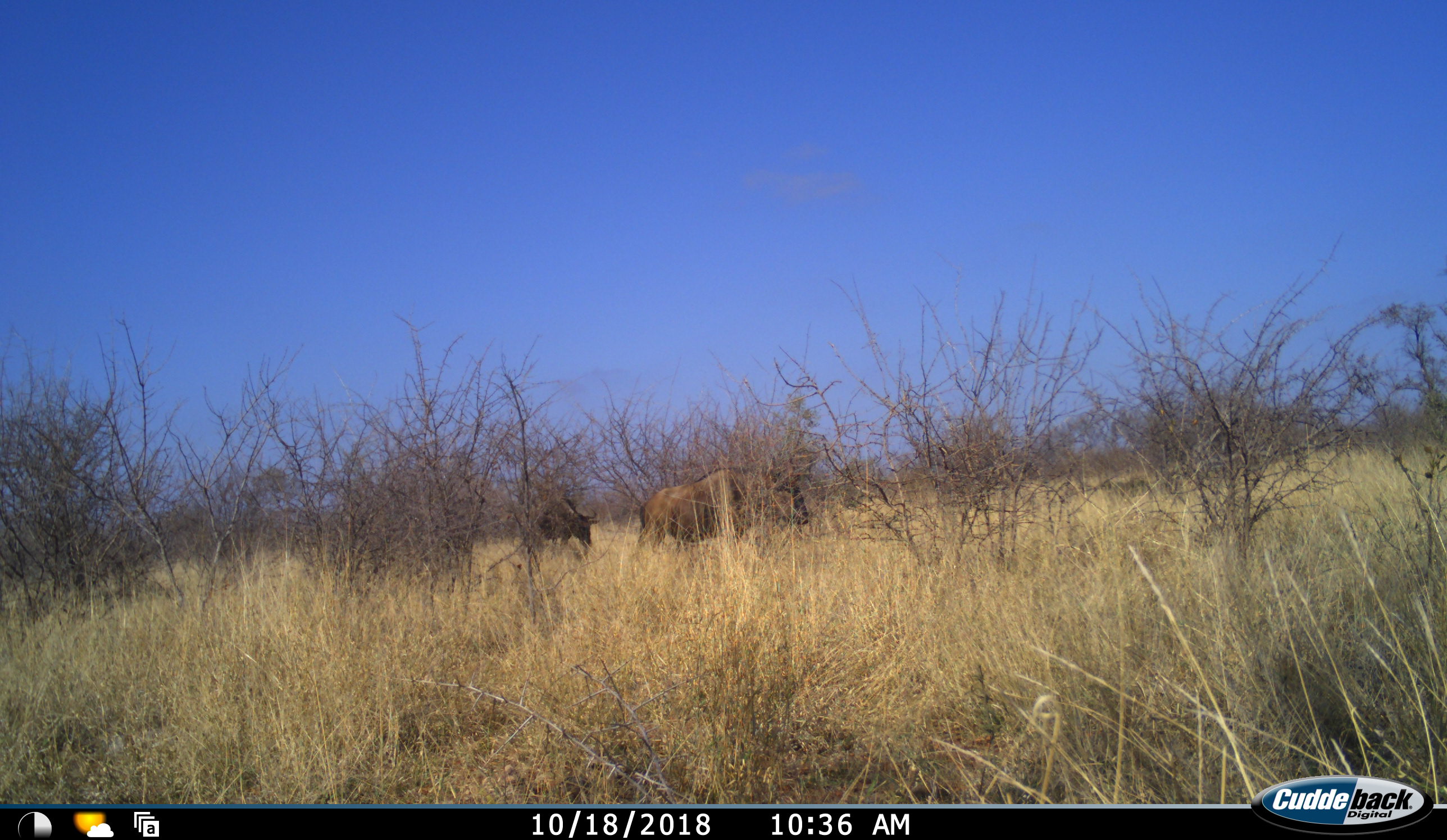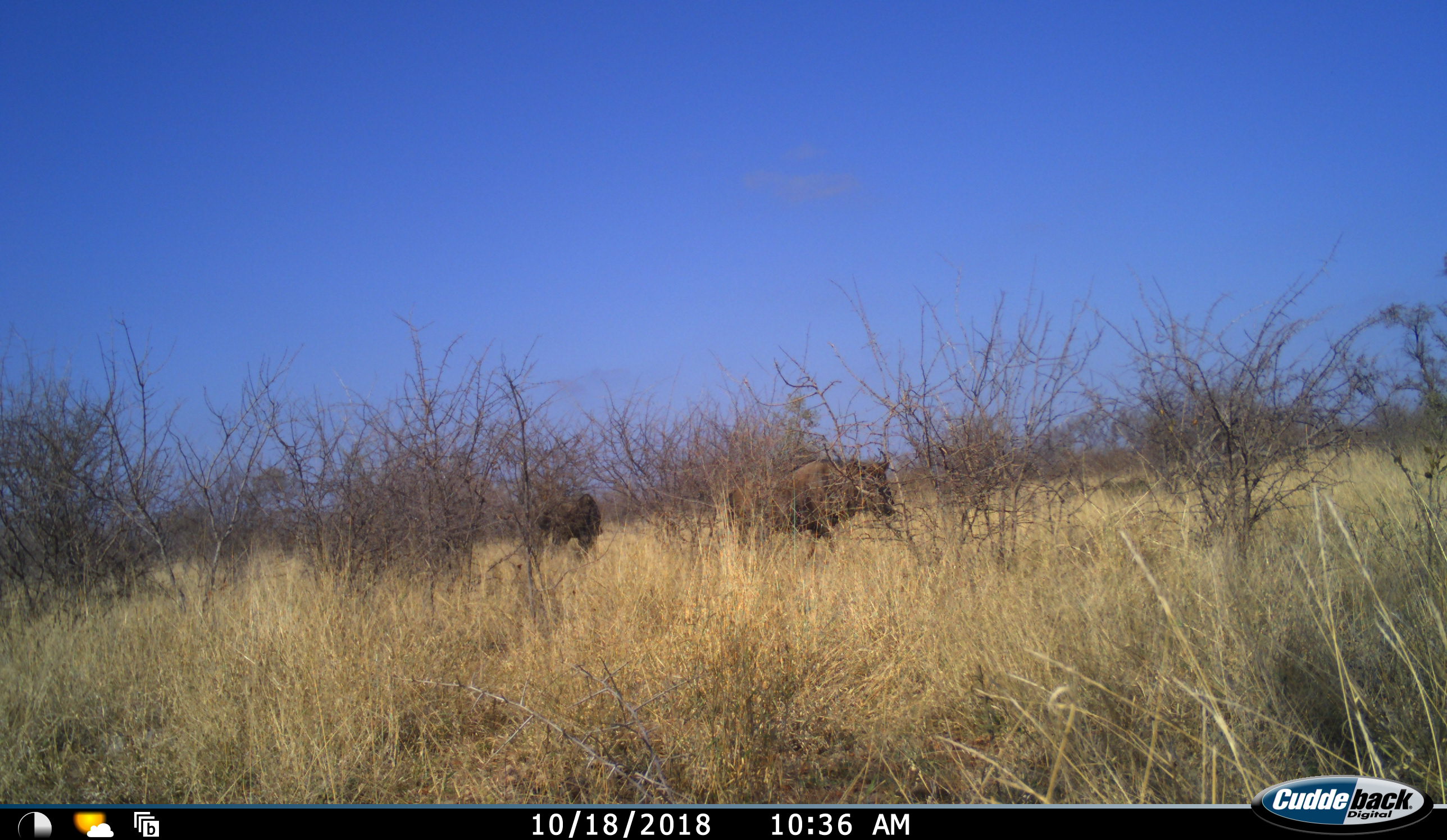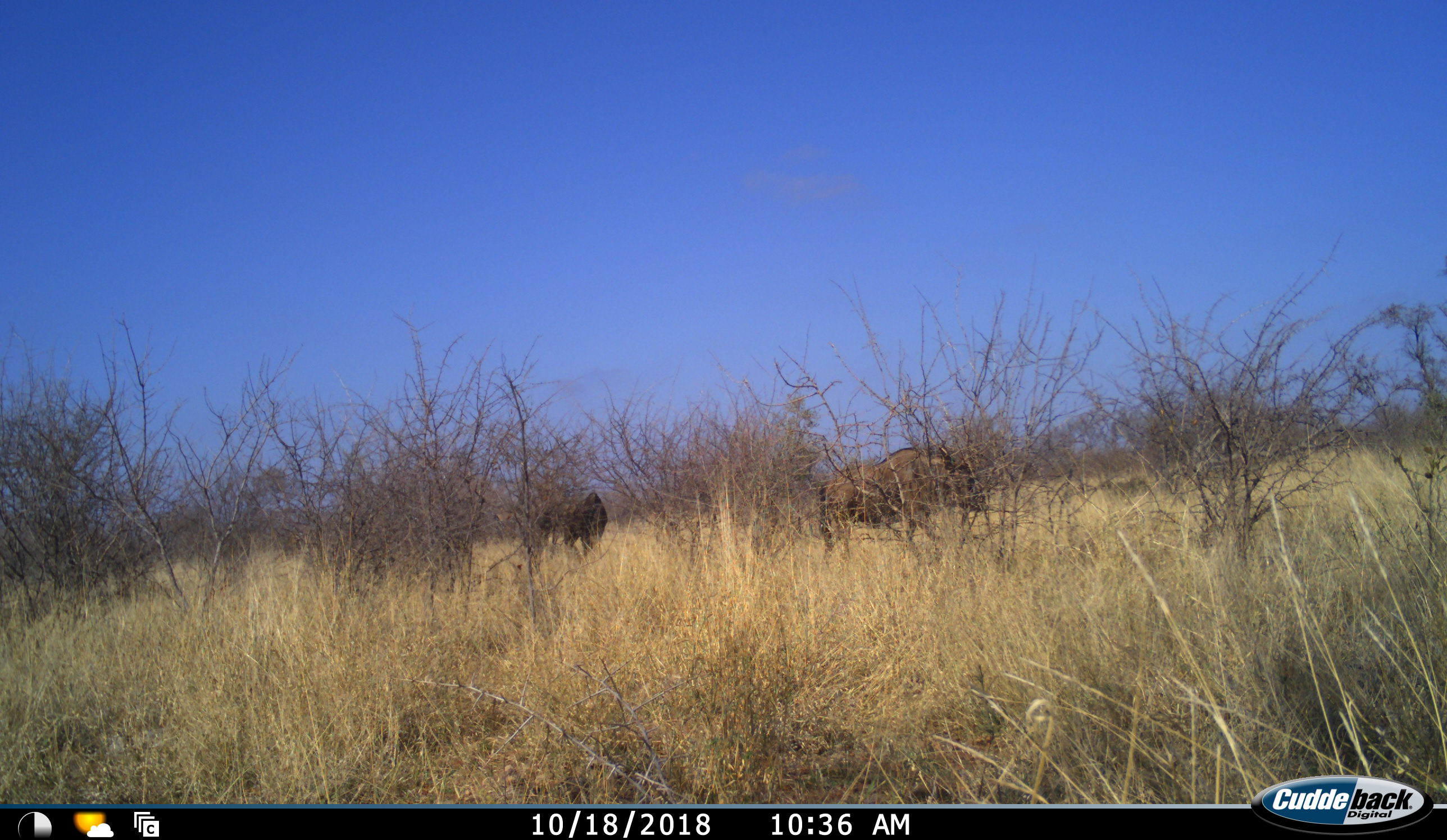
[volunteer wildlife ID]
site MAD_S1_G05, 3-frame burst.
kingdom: Animalia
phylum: Chordata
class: Mammalia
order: Artiodactyla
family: Bovidae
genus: Connochaetes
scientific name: Connochaetes taurinus taurinus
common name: blue wildebeest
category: wildebeestblue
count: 2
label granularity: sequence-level